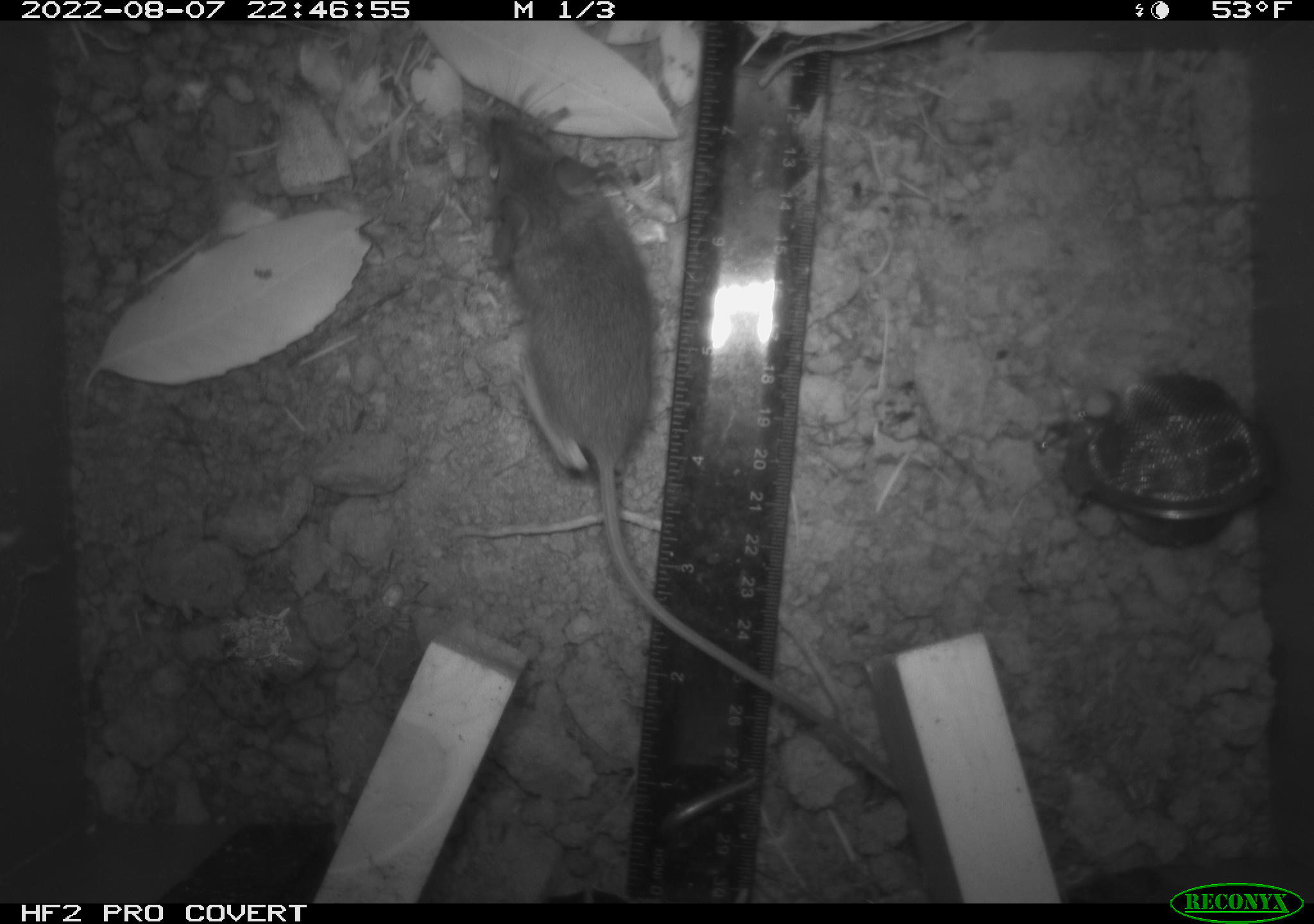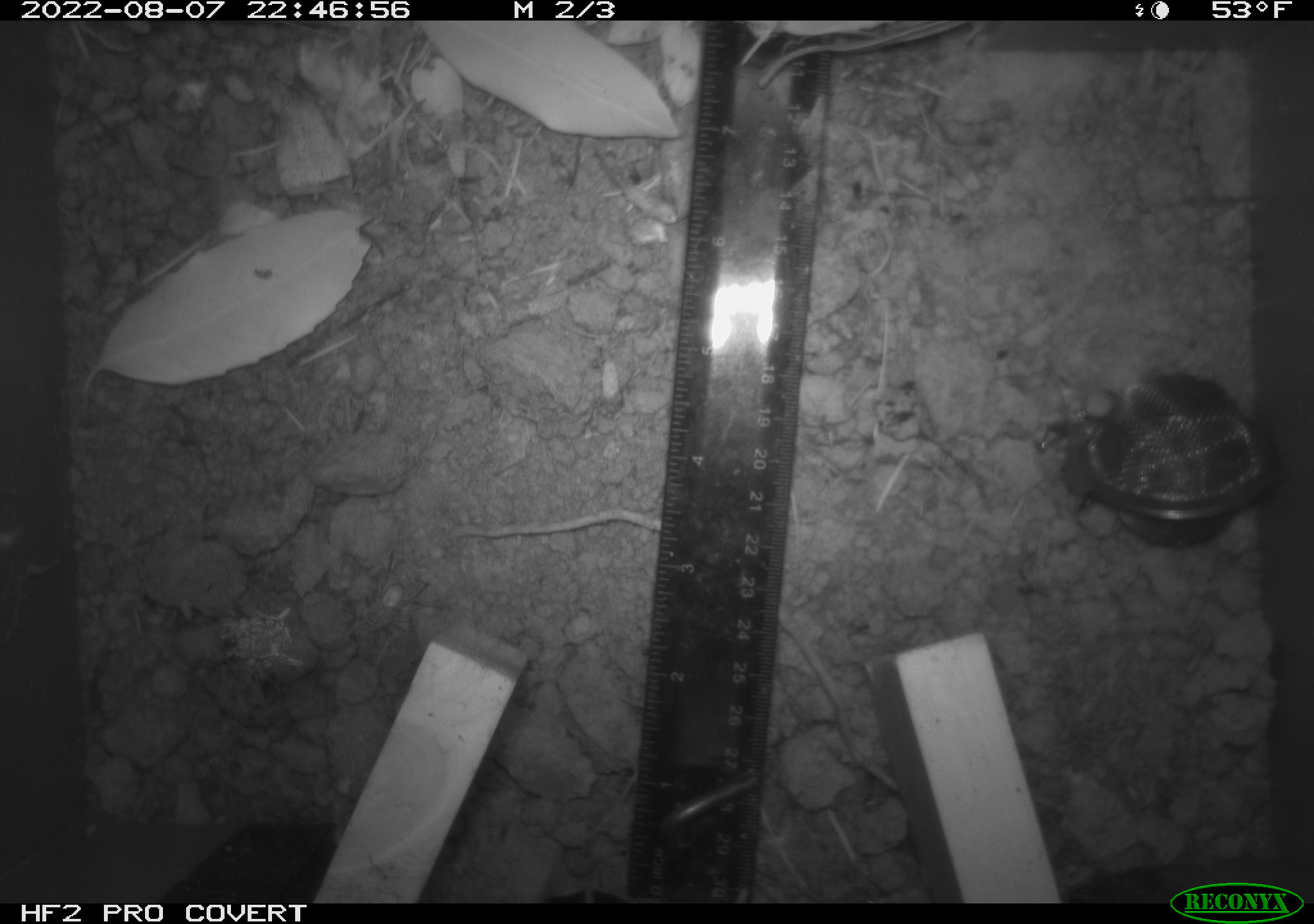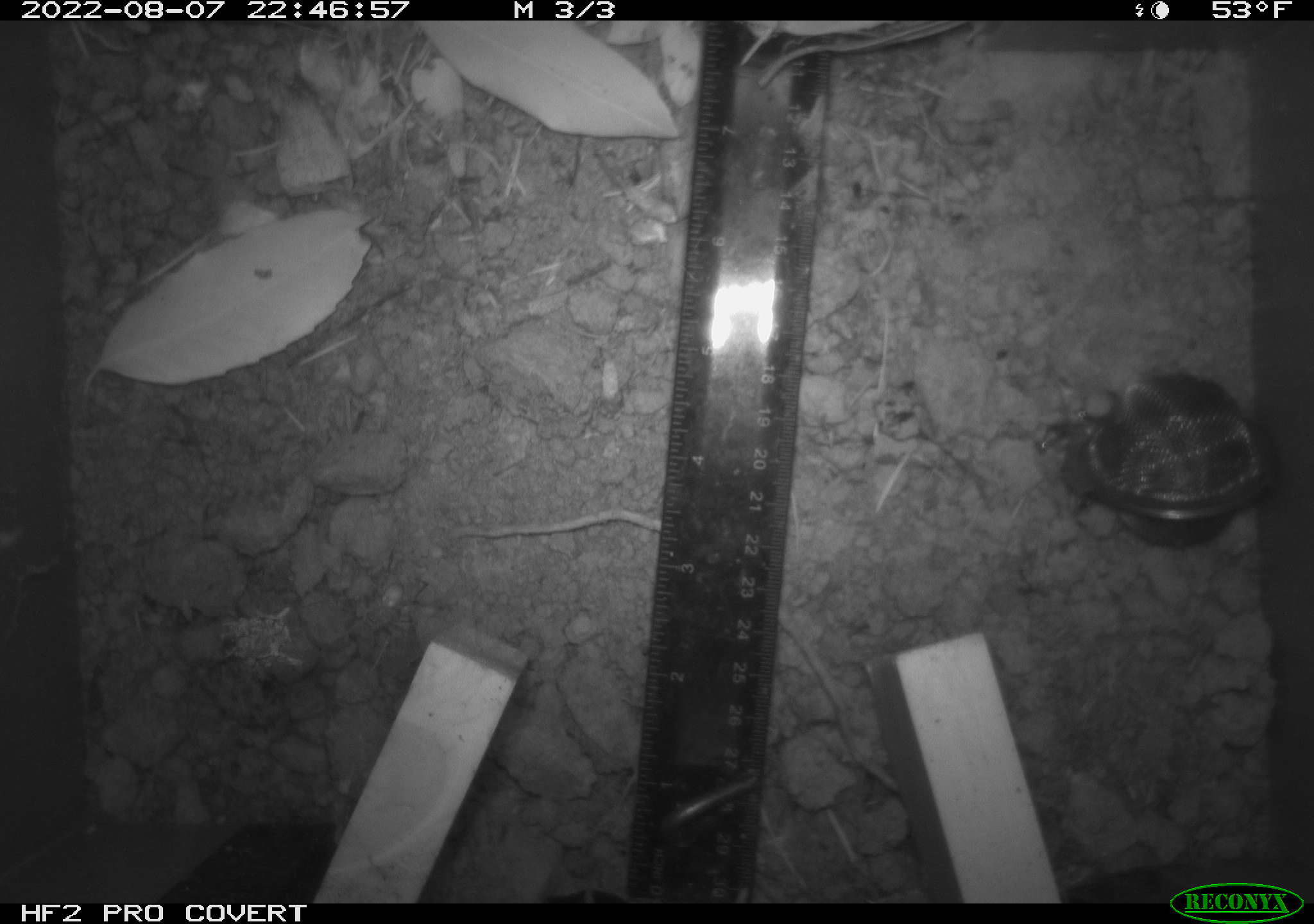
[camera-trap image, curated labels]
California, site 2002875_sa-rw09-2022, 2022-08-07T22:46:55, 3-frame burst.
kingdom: Animalia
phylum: Chordata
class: Mammalia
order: Rodentia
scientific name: Rodentia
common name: rodent